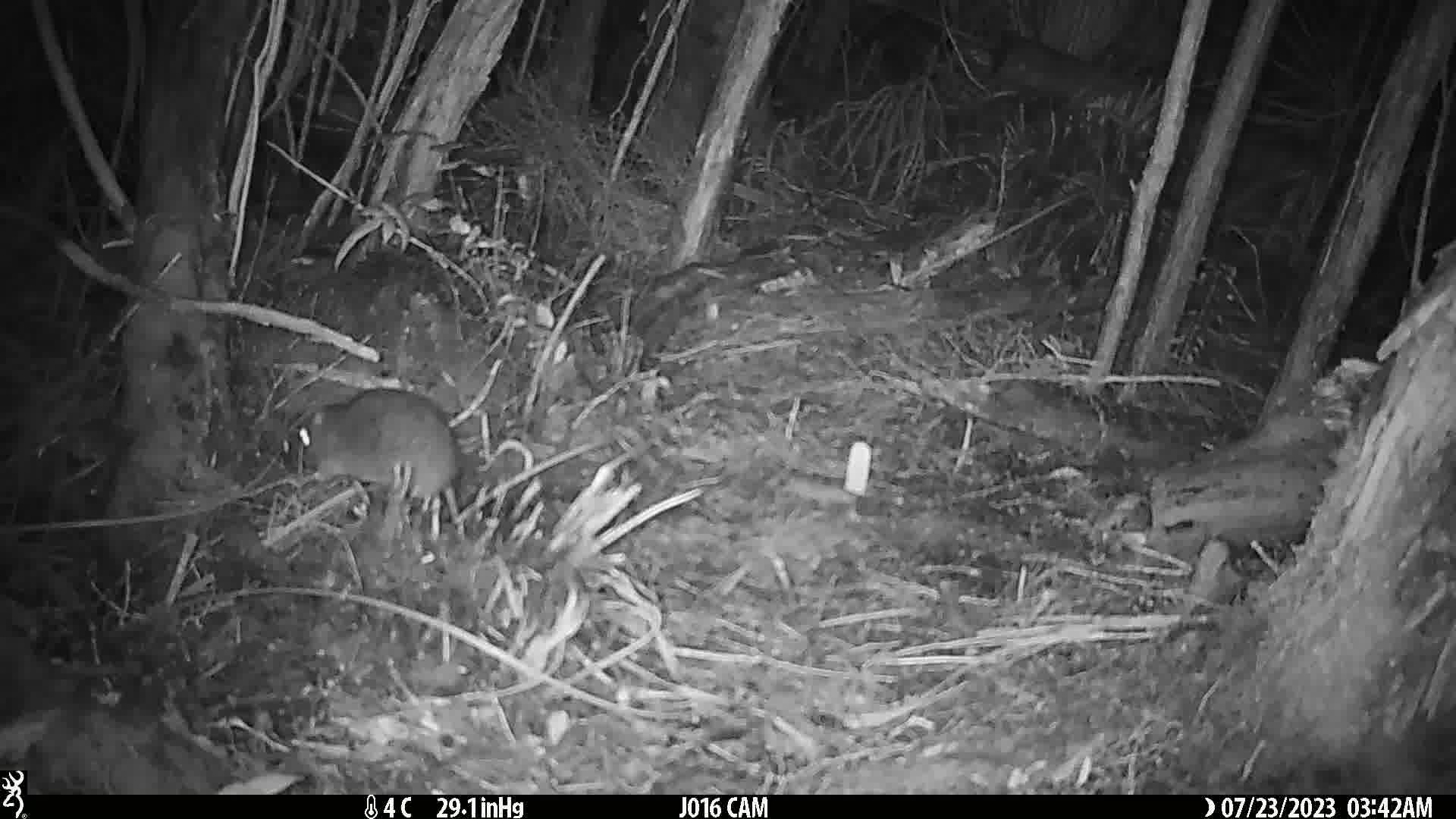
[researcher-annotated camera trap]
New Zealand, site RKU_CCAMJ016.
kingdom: Animalia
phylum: Chordata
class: Mammalia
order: Rodentia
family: Muridae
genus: Rattus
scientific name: Rattus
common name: rat